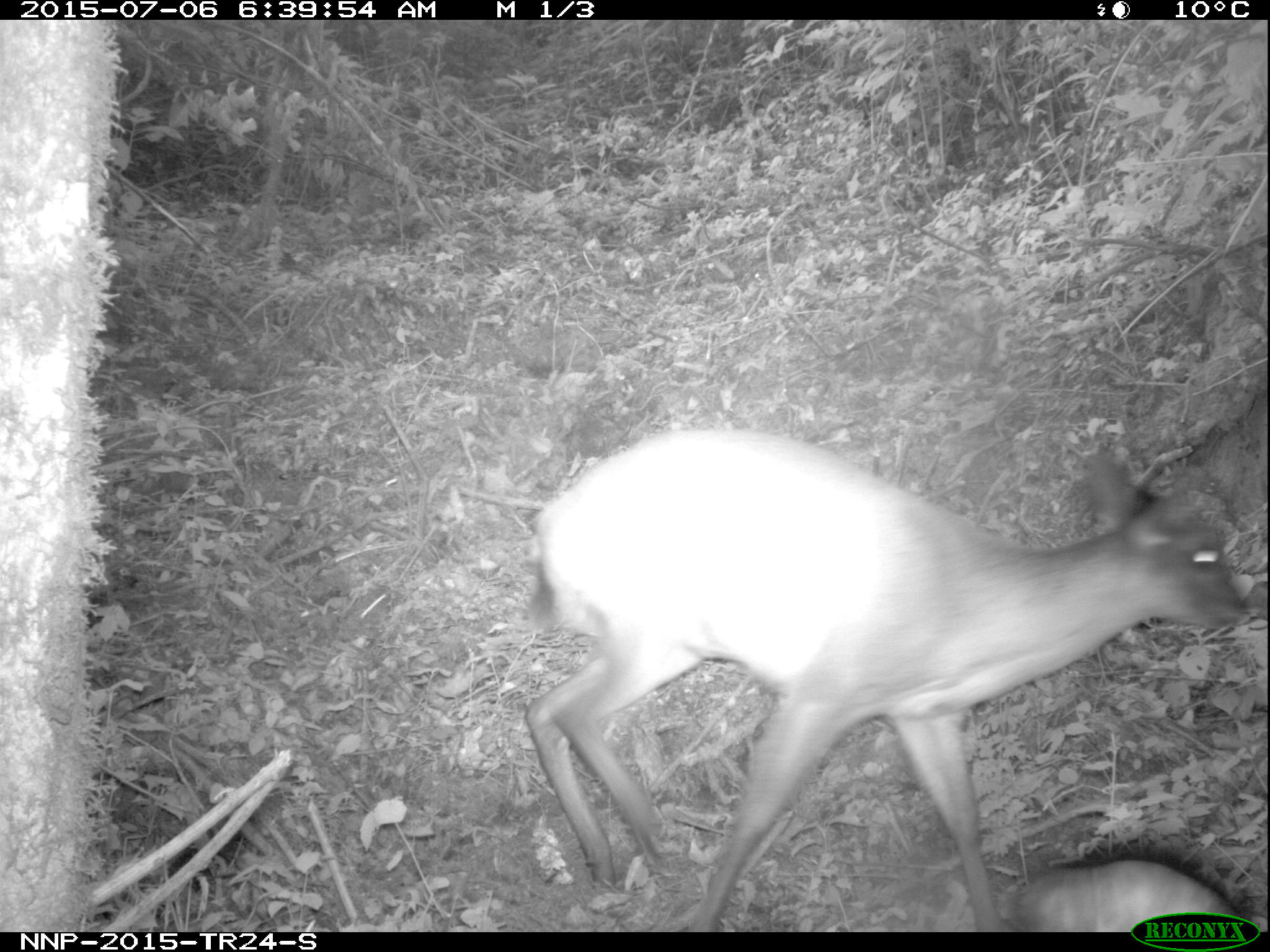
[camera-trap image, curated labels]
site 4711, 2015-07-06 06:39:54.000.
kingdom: Animalia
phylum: Chordata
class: Mammalia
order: Artiodactyla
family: Bovidae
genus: Cephalophus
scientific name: Cephalophus nigrifrons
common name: black-fronted duiker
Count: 1.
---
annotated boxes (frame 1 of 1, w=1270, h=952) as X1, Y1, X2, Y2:
cephalophus nigrifrons: 523, 427, 1243, 932; 1010, 855, 1242, 931